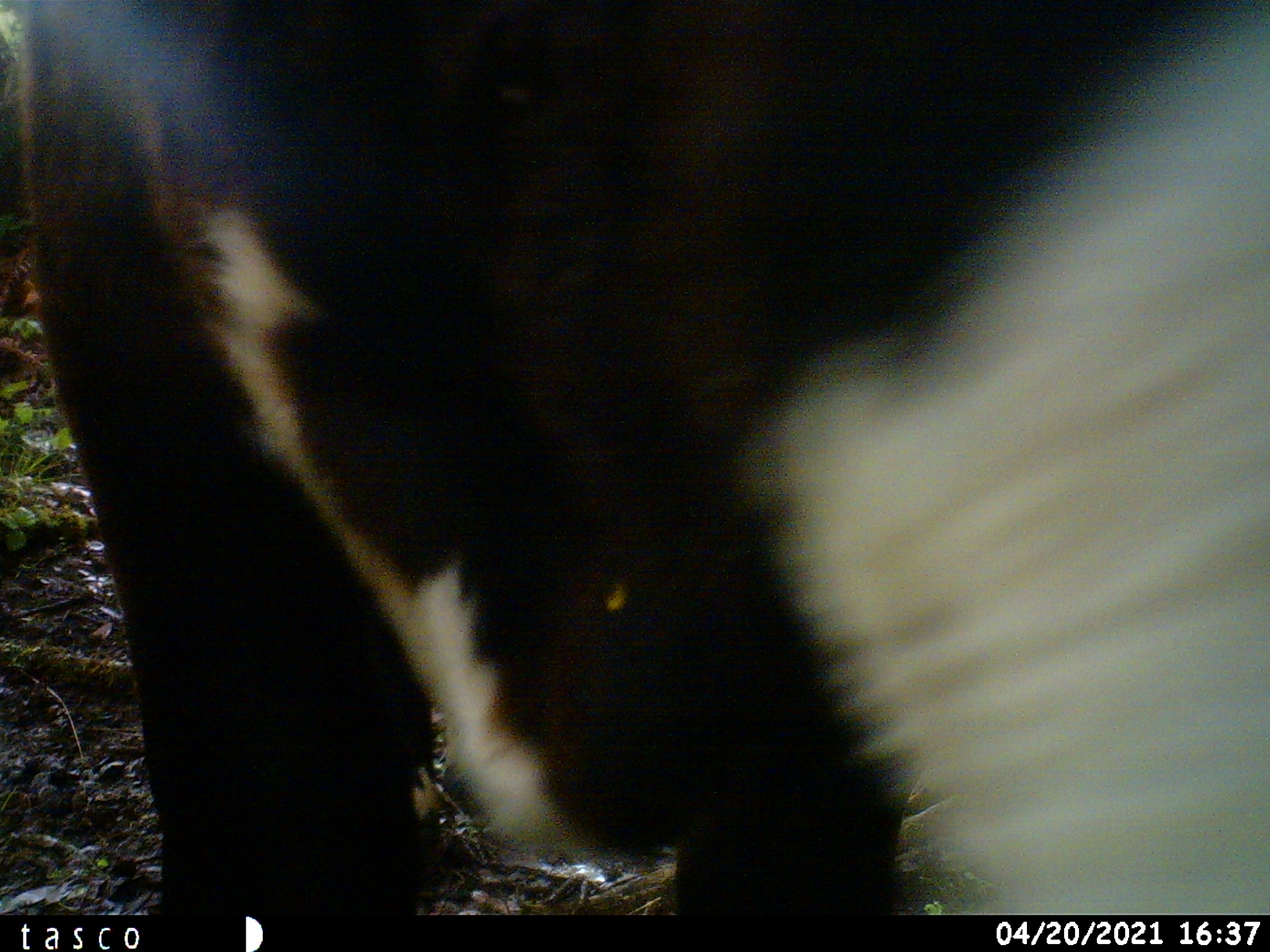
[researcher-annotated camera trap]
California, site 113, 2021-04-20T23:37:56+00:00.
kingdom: Animalia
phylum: Chordata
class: Mammalia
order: Artiodactyla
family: Bovidae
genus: Bos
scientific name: Bos taurus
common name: domestic cattle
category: cattle